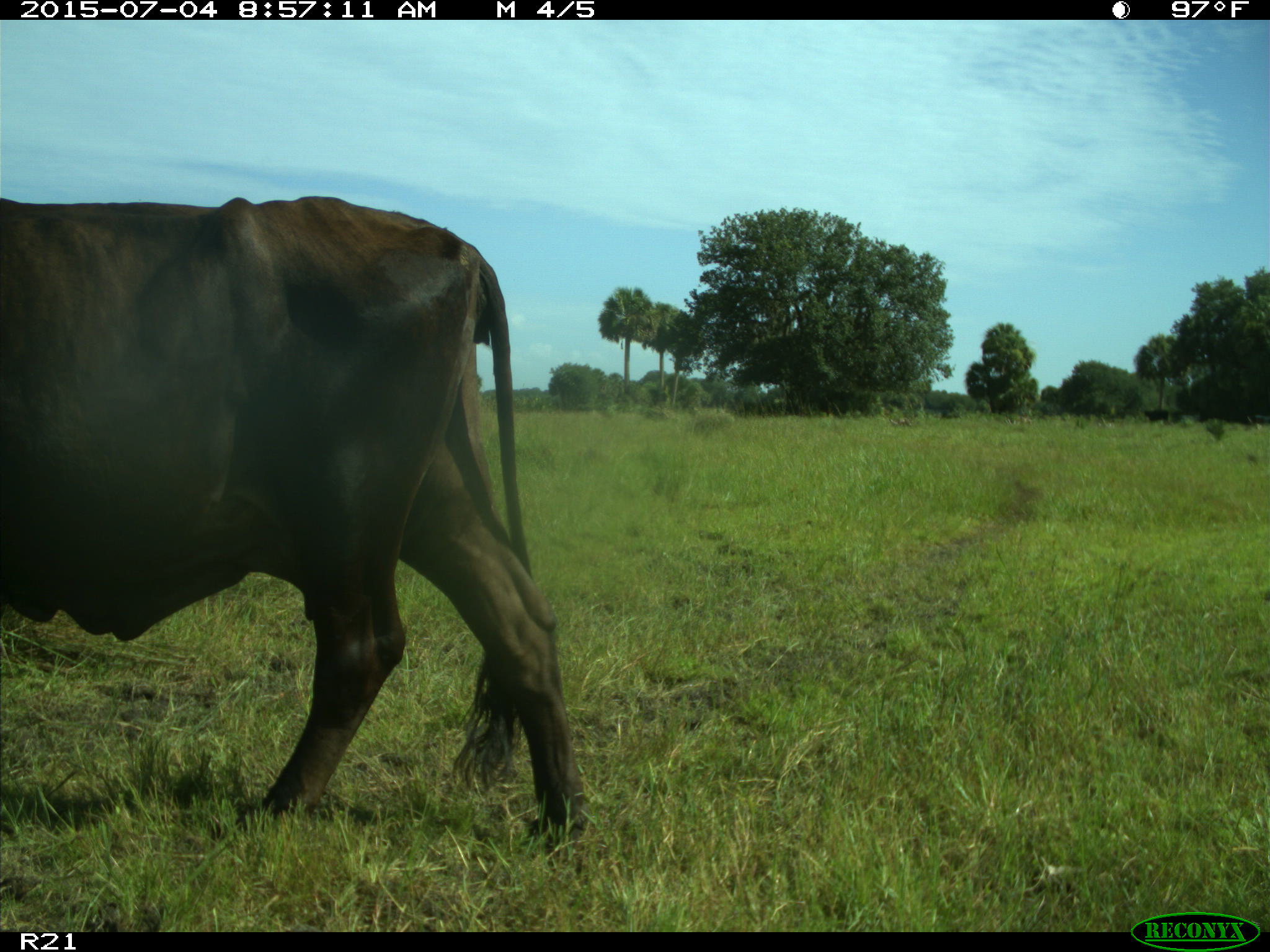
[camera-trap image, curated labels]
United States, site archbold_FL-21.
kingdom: Animalia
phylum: Chordata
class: Mammalia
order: Artiodactyla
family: Bovidae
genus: Bos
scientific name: Bos taurus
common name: domestic cow